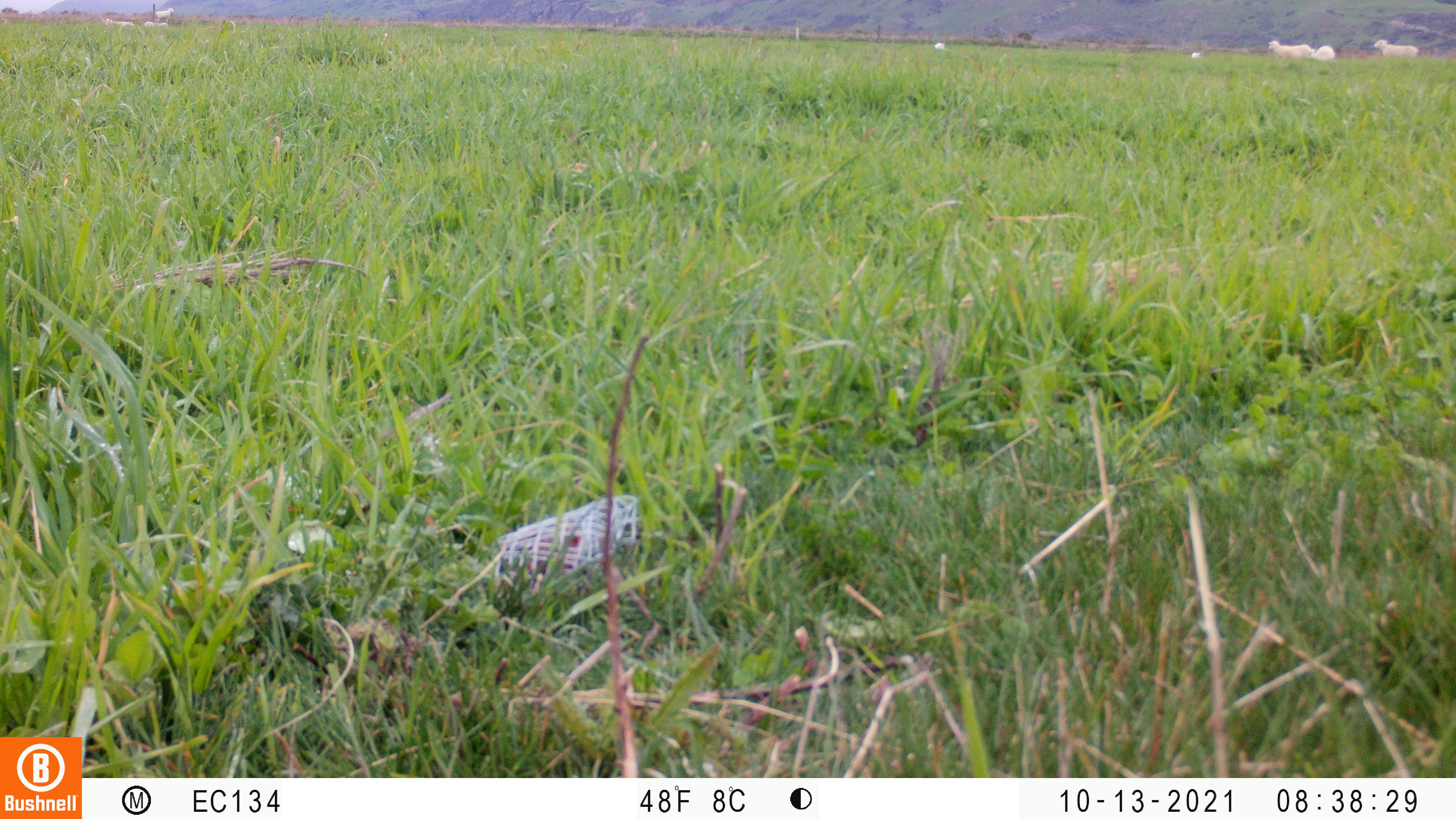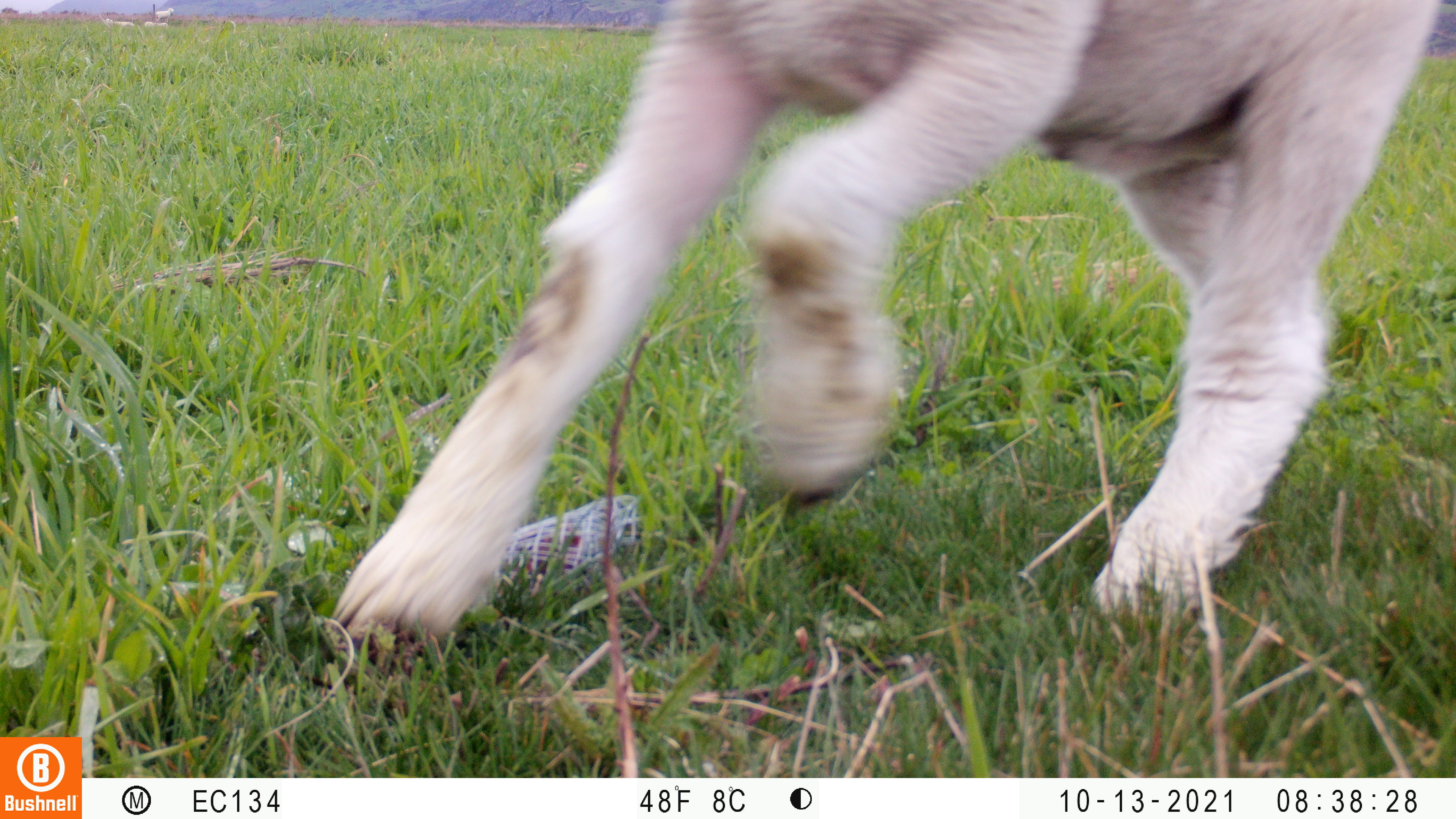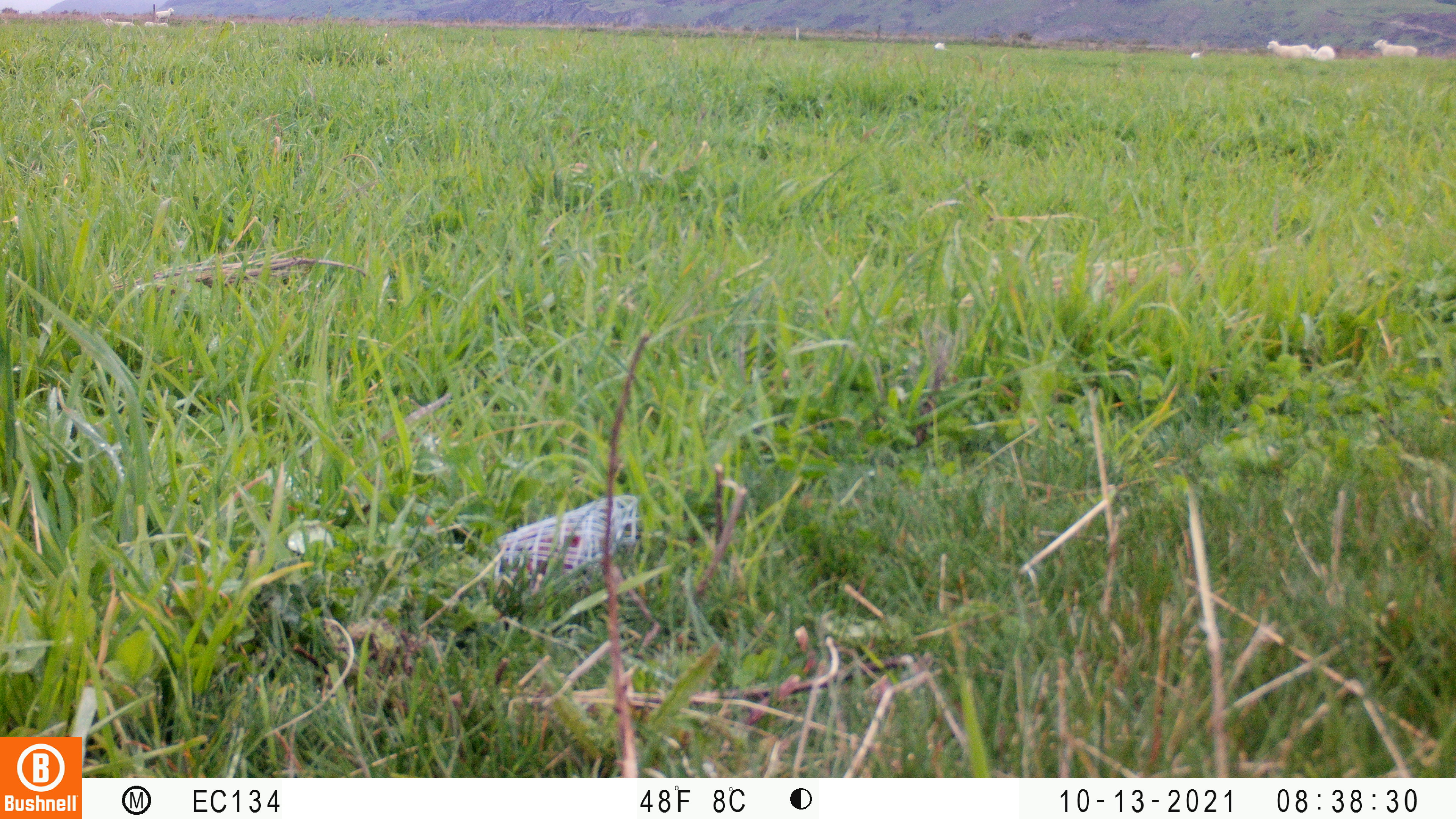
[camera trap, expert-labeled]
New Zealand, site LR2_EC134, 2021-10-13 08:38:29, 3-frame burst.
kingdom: Animalia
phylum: Chordata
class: Mammalia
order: Artiodactyla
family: Bovidae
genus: Bos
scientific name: Bos taurus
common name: domestic cow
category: cow